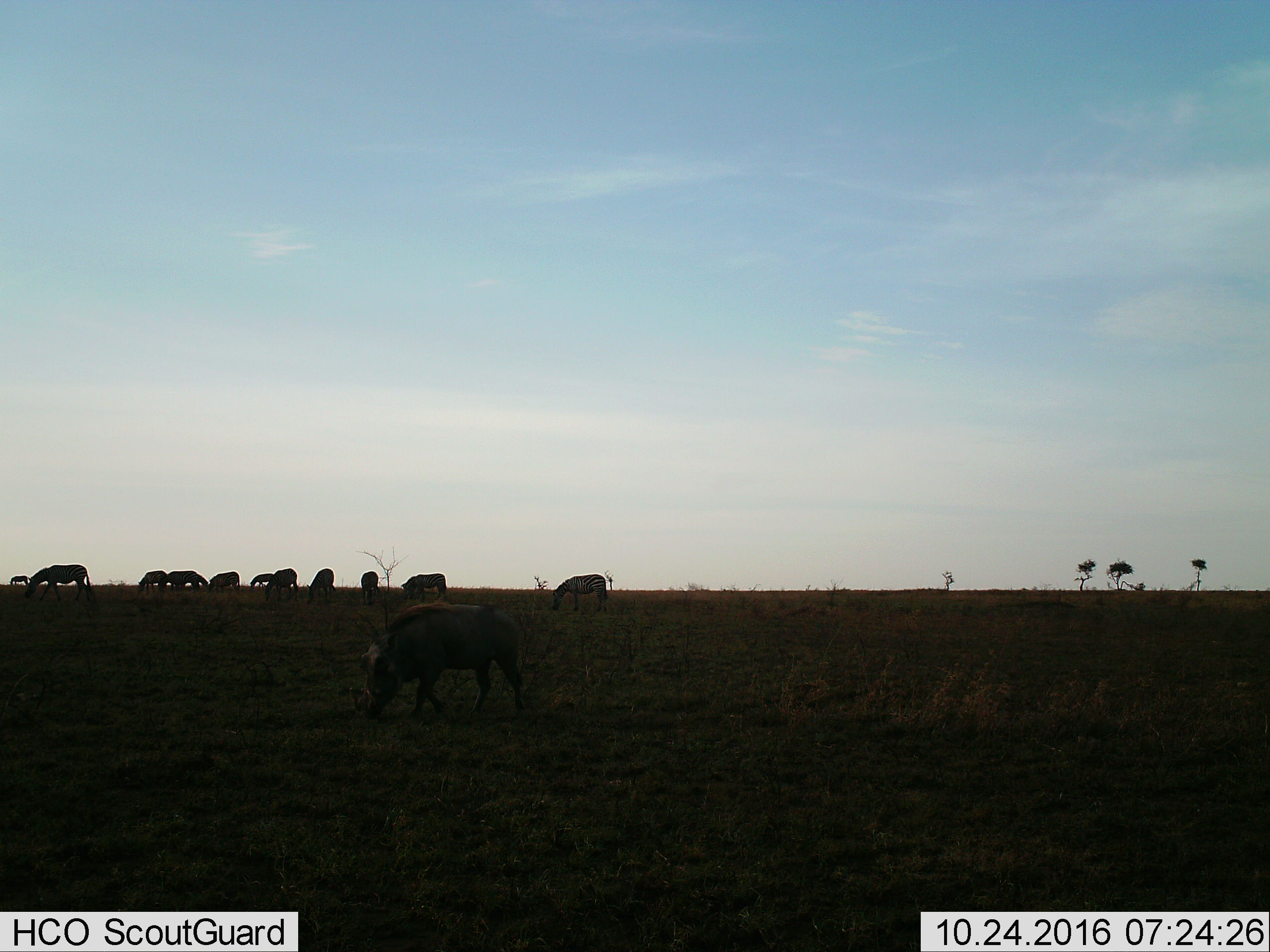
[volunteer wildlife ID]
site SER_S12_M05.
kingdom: Animalia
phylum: Chordata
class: Mammalia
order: Artiodactyla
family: Suidae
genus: Phacochoerus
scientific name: Phacochoerus africanus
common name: warthog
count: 1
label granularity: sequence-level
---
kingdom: Animalia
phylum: Chordata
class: Mammalia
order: Perissodactyla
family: Equidae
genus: Equus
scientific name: Equus quagga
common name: plains zebra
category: zebraplains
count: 11-50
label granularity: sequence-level